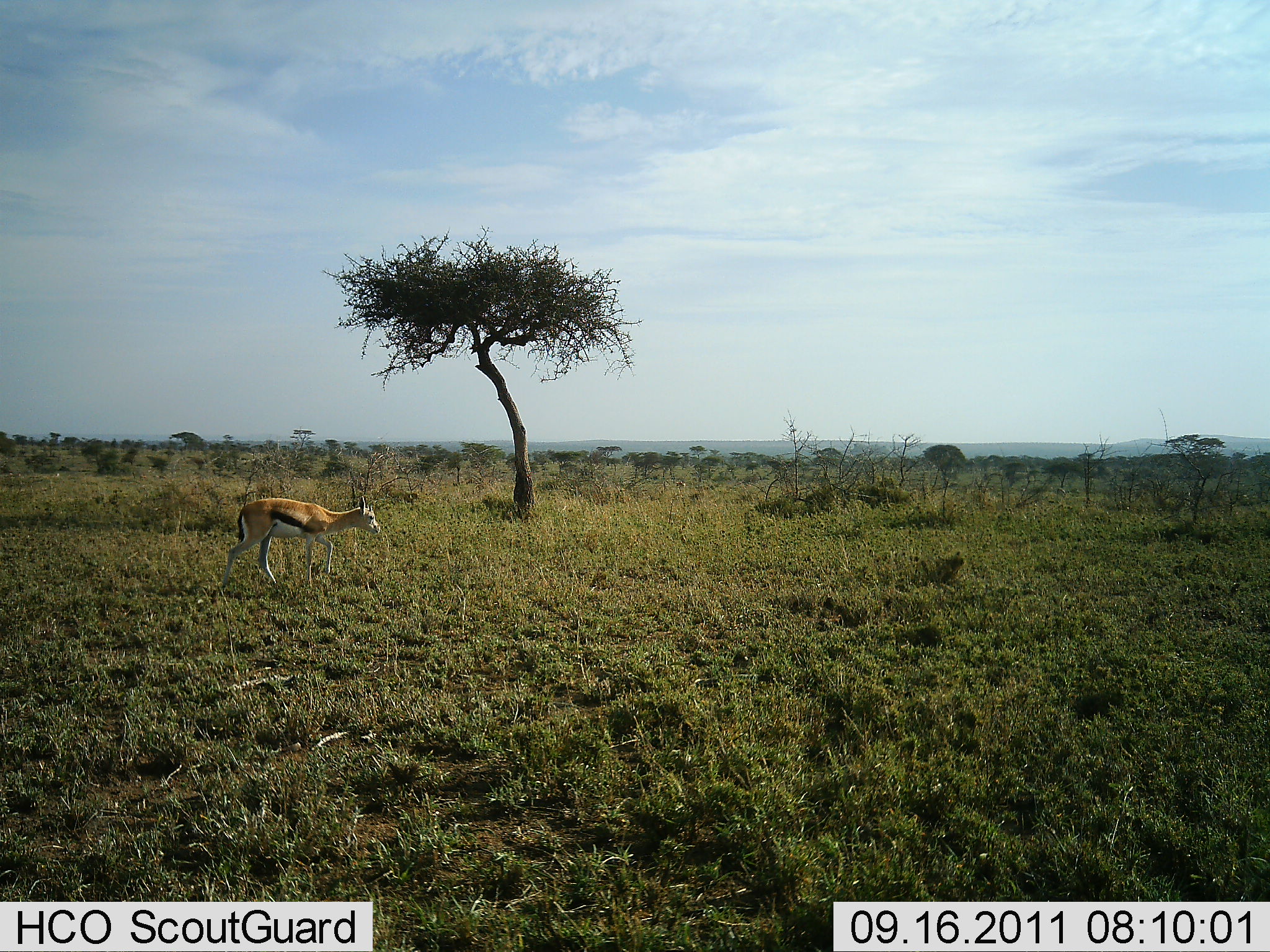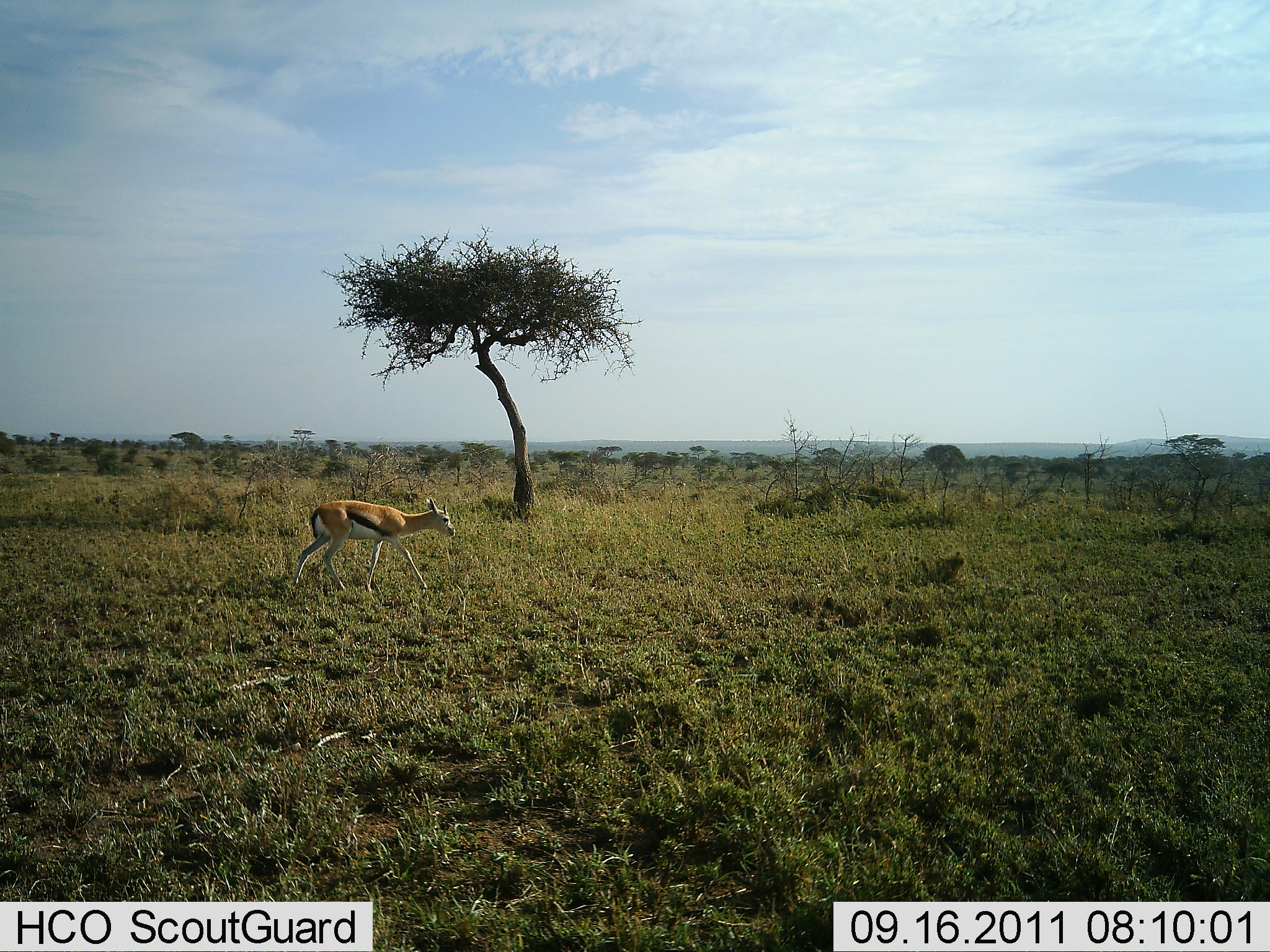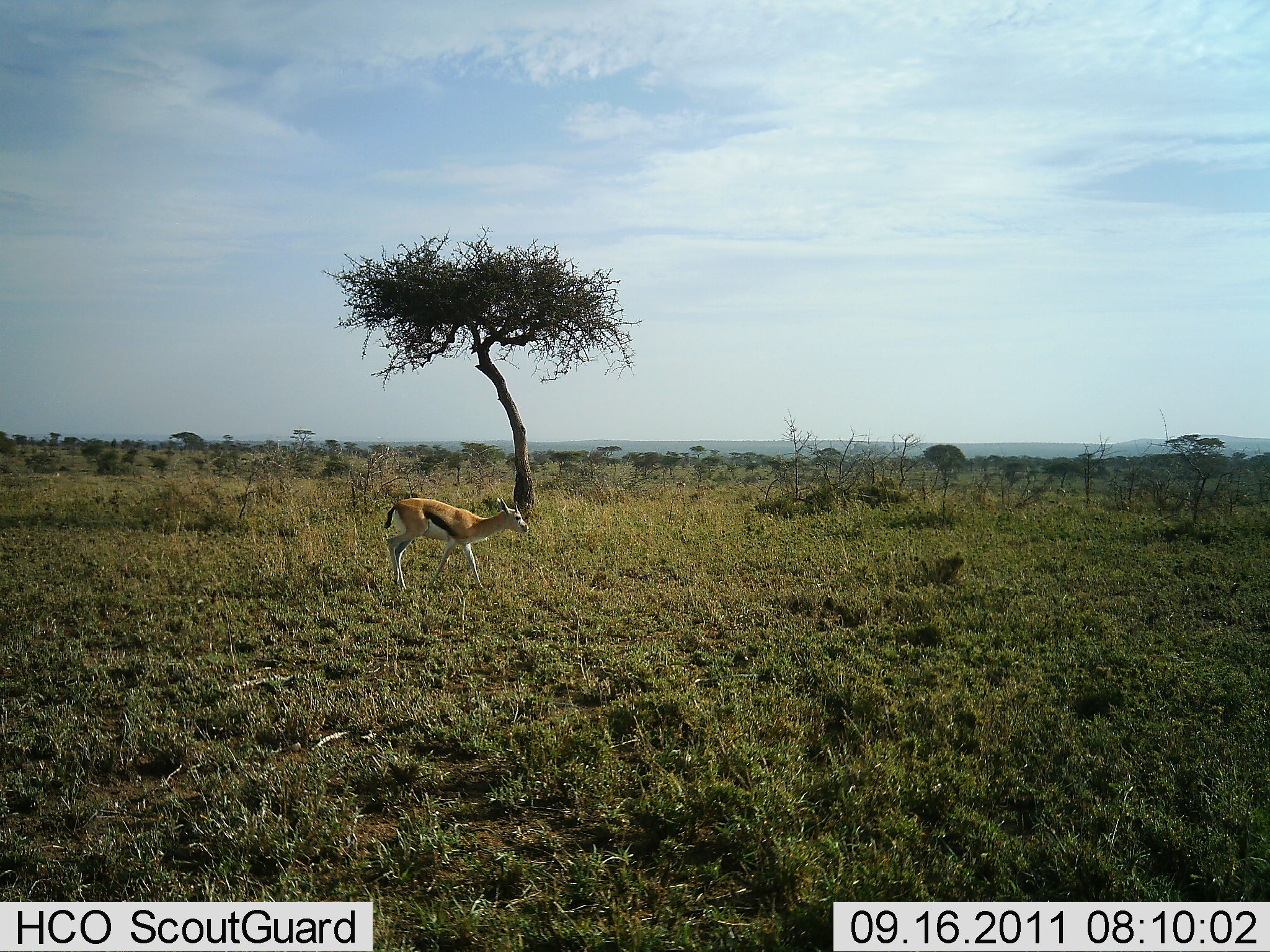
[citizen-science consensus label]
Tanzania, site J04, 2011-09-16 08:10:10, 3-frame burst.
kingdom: Animalia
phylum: Chordata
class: Mammalia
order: Artiodactyla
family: Bovidae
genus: Eudorcas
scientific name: Eudorcas thomsonii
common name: thomson's gazelle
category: gazellethomsons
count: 1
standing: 9%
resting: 0%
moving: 91%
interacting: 0%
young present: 0%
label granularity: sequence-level